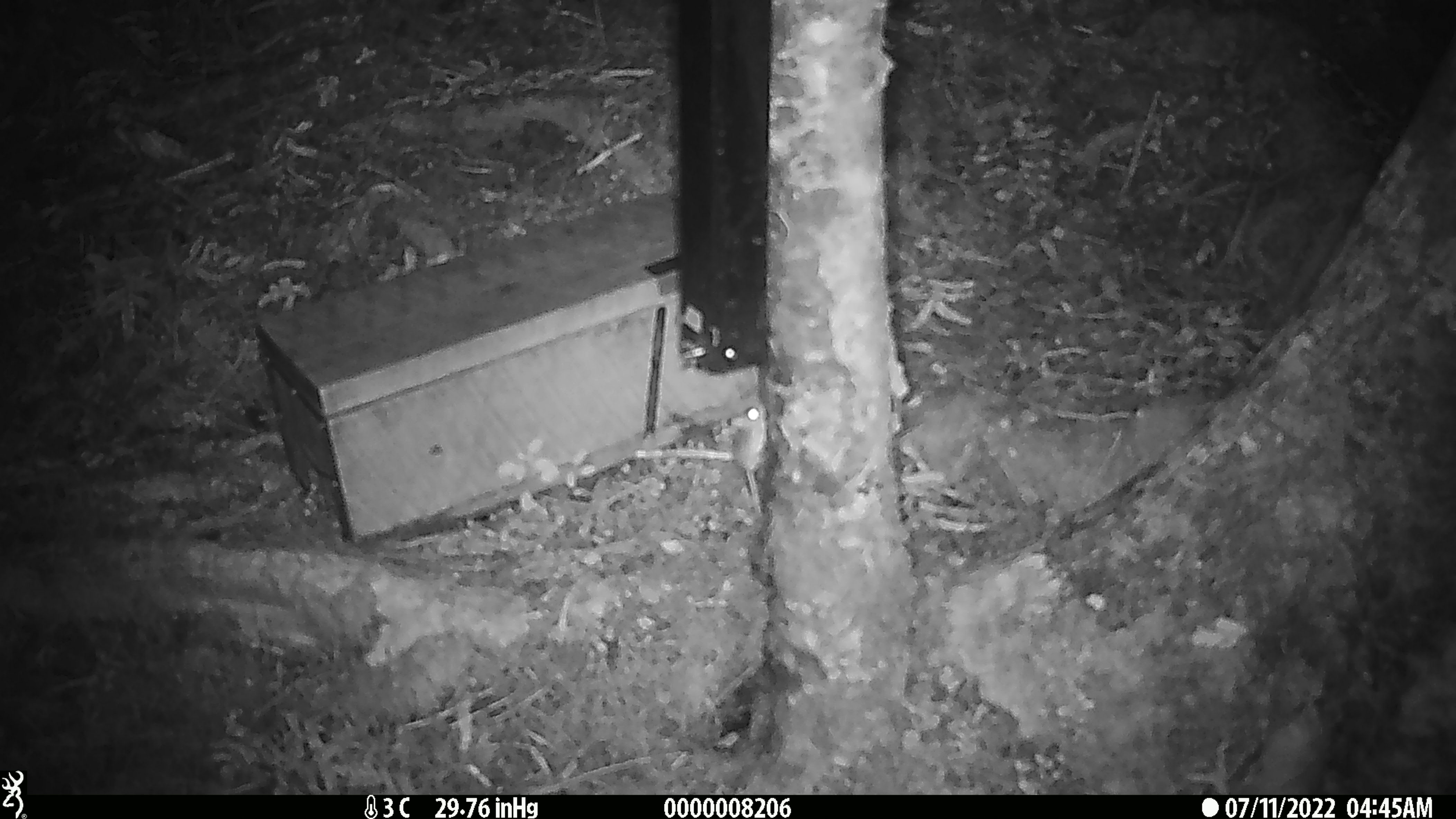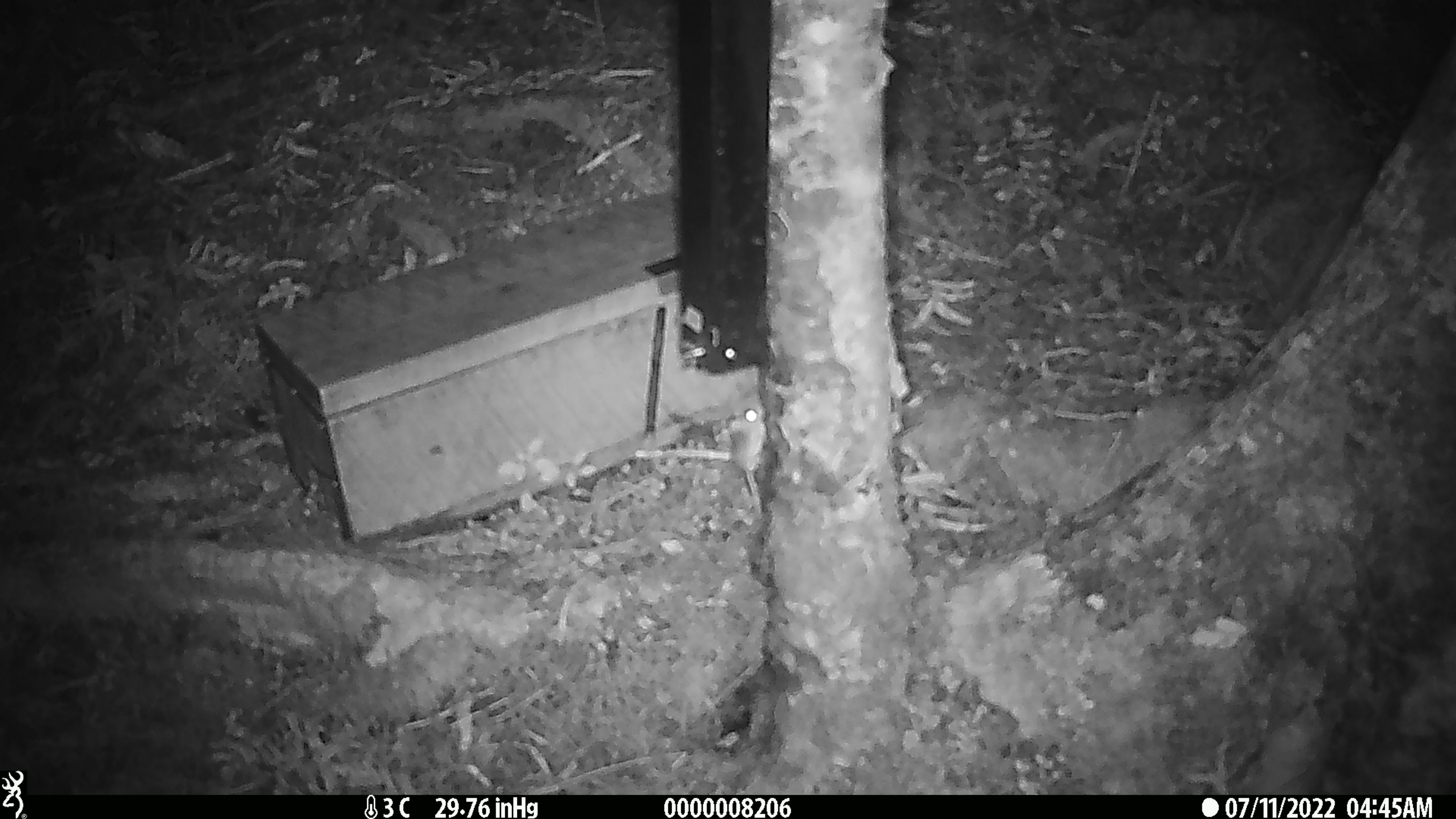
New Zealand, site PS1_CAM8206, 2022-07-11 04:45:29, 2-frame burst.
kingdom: Animalia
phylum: Chordata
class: Mammalia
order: Rodentia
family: Muridae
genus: Mus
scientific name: Mus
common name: mouse